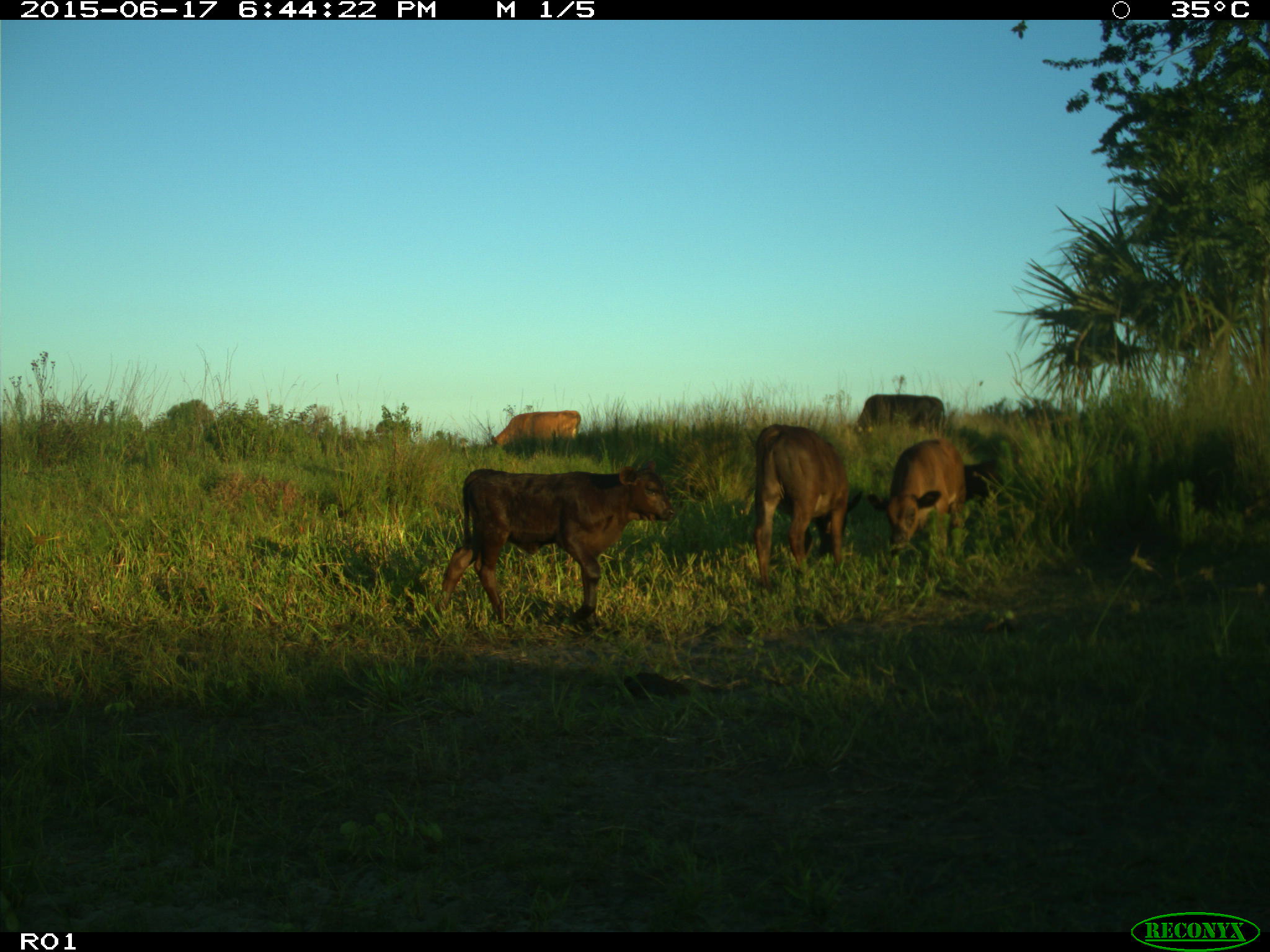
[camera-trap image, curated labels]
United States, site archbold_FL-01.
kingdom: Animalia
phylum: Chordata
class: Mammalia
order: Artiodactyla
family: Bovidae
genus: Bos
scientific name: Bos taurus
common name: domestic cow